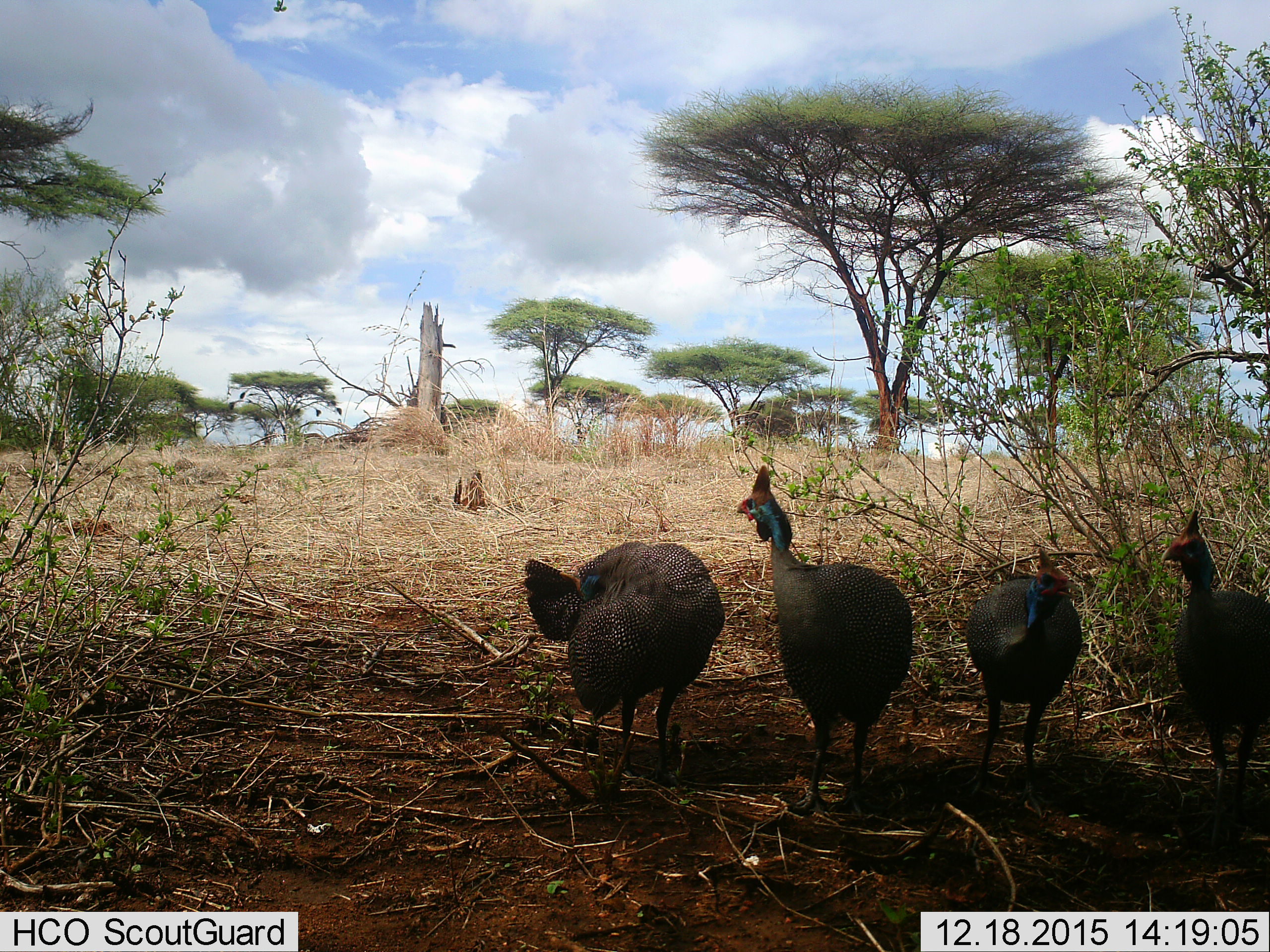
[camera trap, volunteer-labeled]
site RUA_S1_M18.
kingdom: Animalia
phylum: Chordata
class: Aves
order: Galliformes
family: Numididae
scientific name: Numididae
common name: guineafowl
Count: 4.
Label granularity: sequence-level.